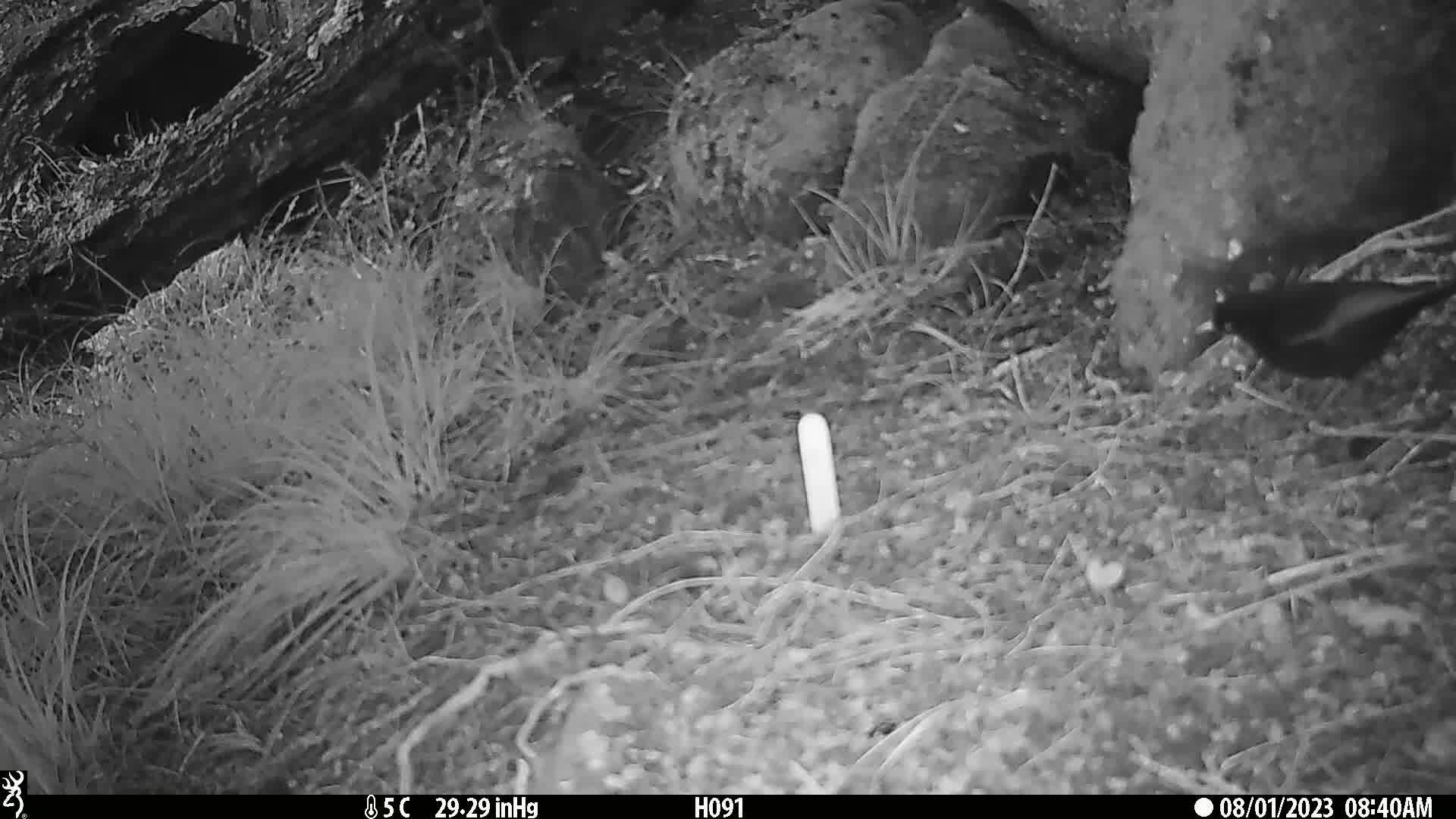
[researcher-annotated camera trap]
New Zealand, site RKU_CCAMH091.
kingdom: Animalia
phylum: Chordata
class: Aves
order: Passeriformes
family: Turdidae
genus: Turdus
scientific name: Turdus merula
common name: eurasian blackbird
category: blackbird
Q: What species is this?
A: Blackbird (eurasian blackbird) (Turdus merula).